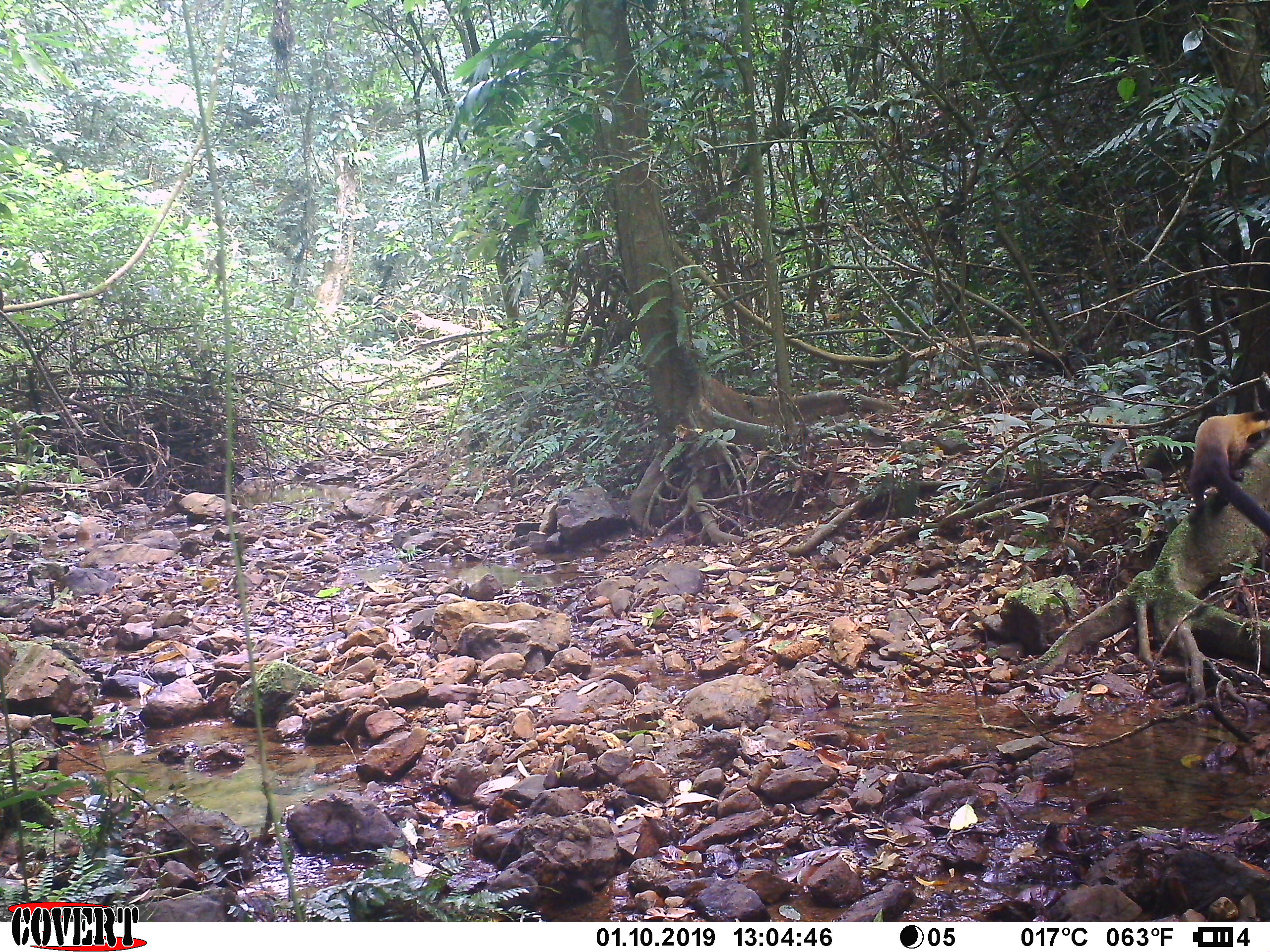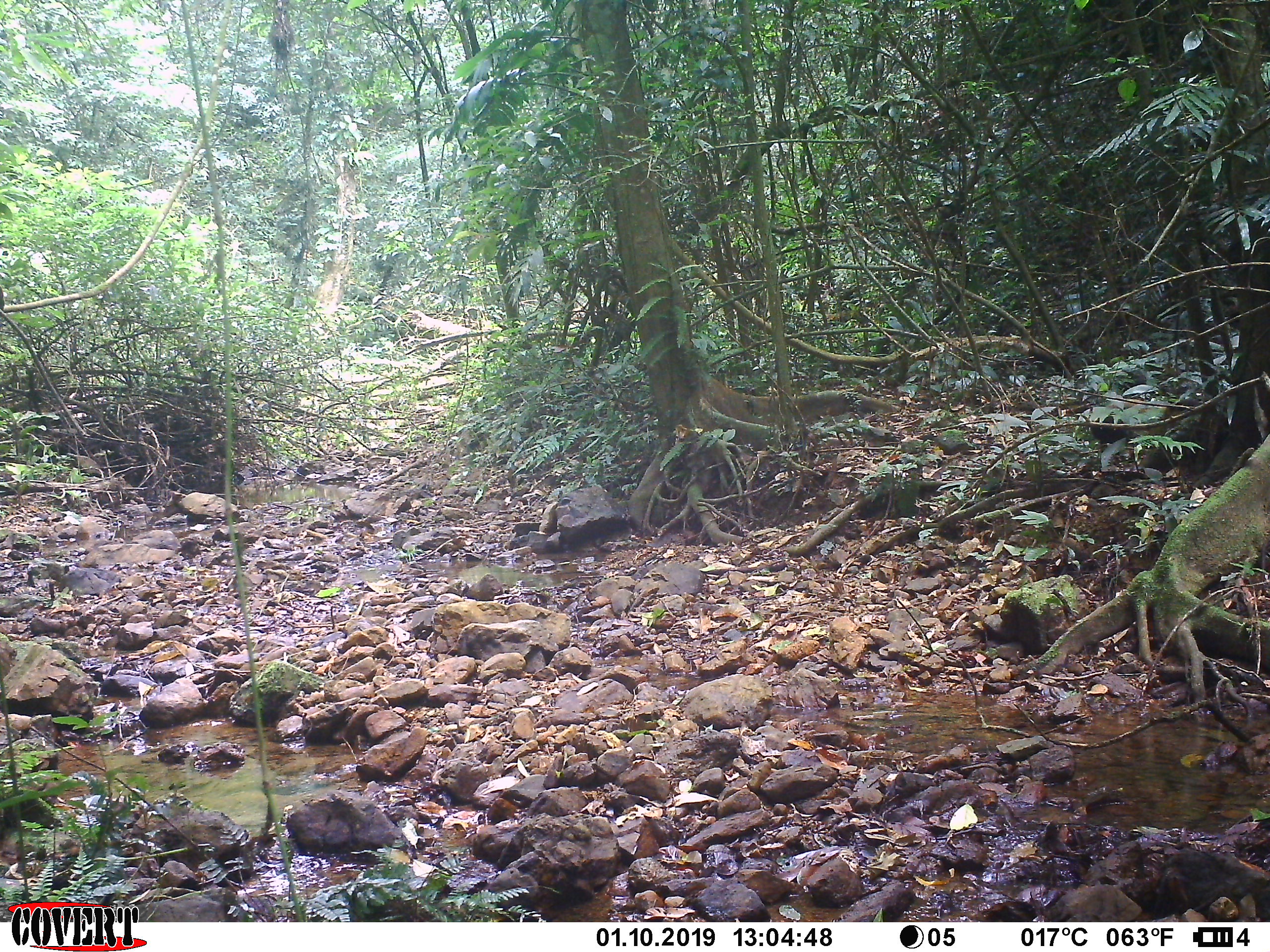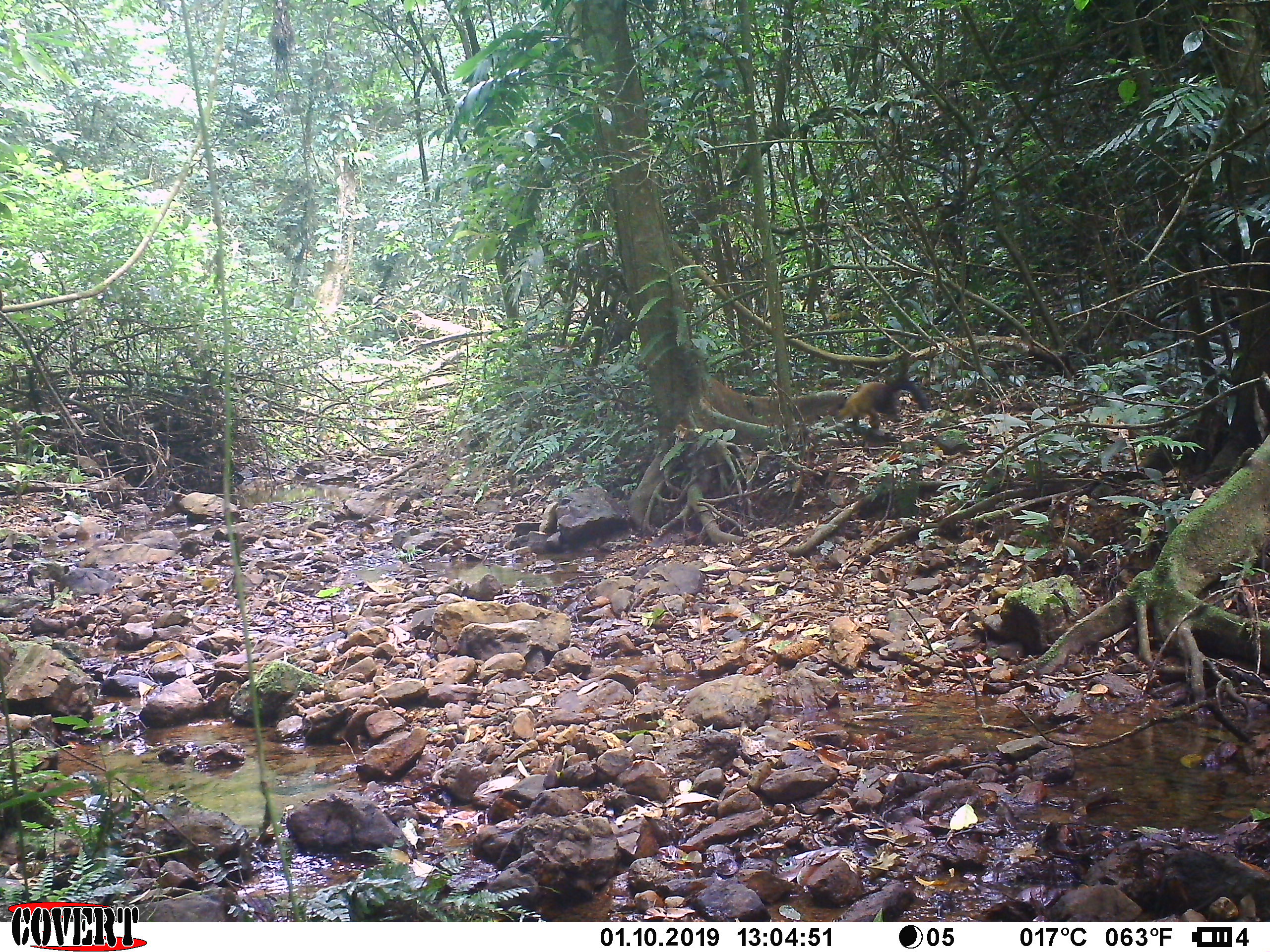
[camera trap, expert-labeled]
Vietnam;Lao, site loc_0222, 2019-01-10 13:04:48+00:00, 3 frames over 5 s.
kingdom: Animalia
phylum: Chordata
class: Mammalia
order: Carnivora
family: Mustelidae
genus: Martes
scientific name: Martes flavigula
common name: yellow-throated marten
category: yellow throated marten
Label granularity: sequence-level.